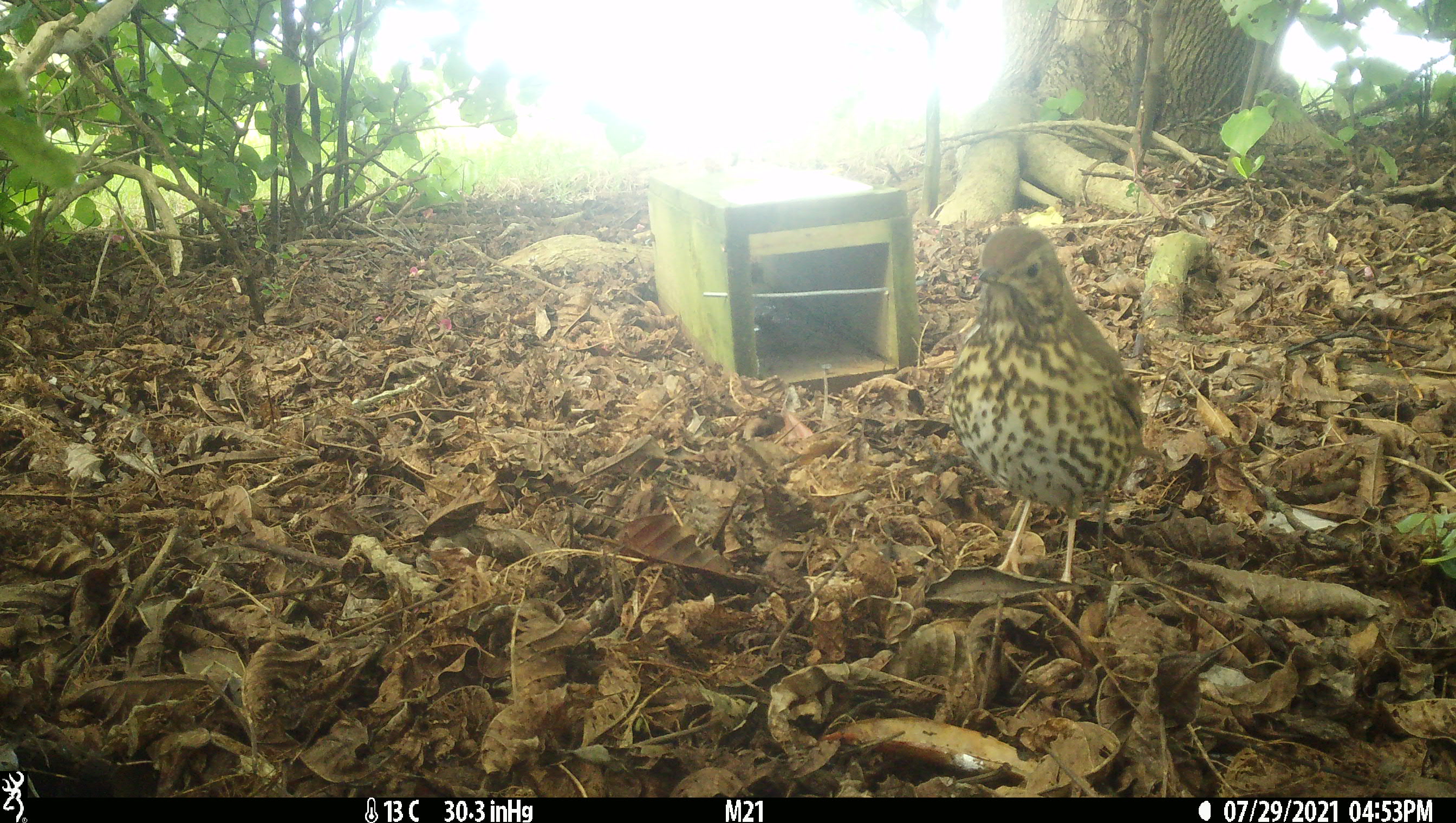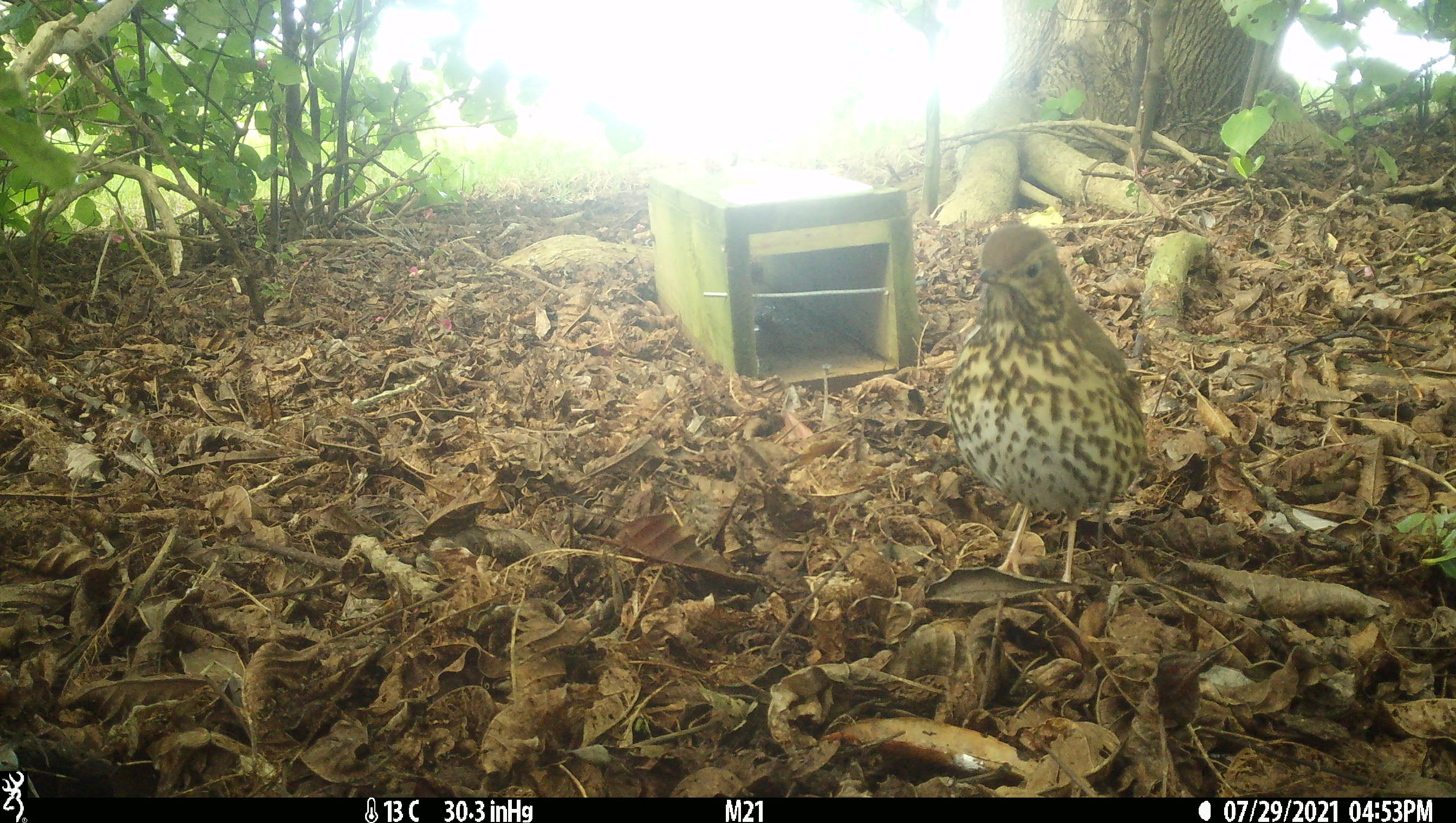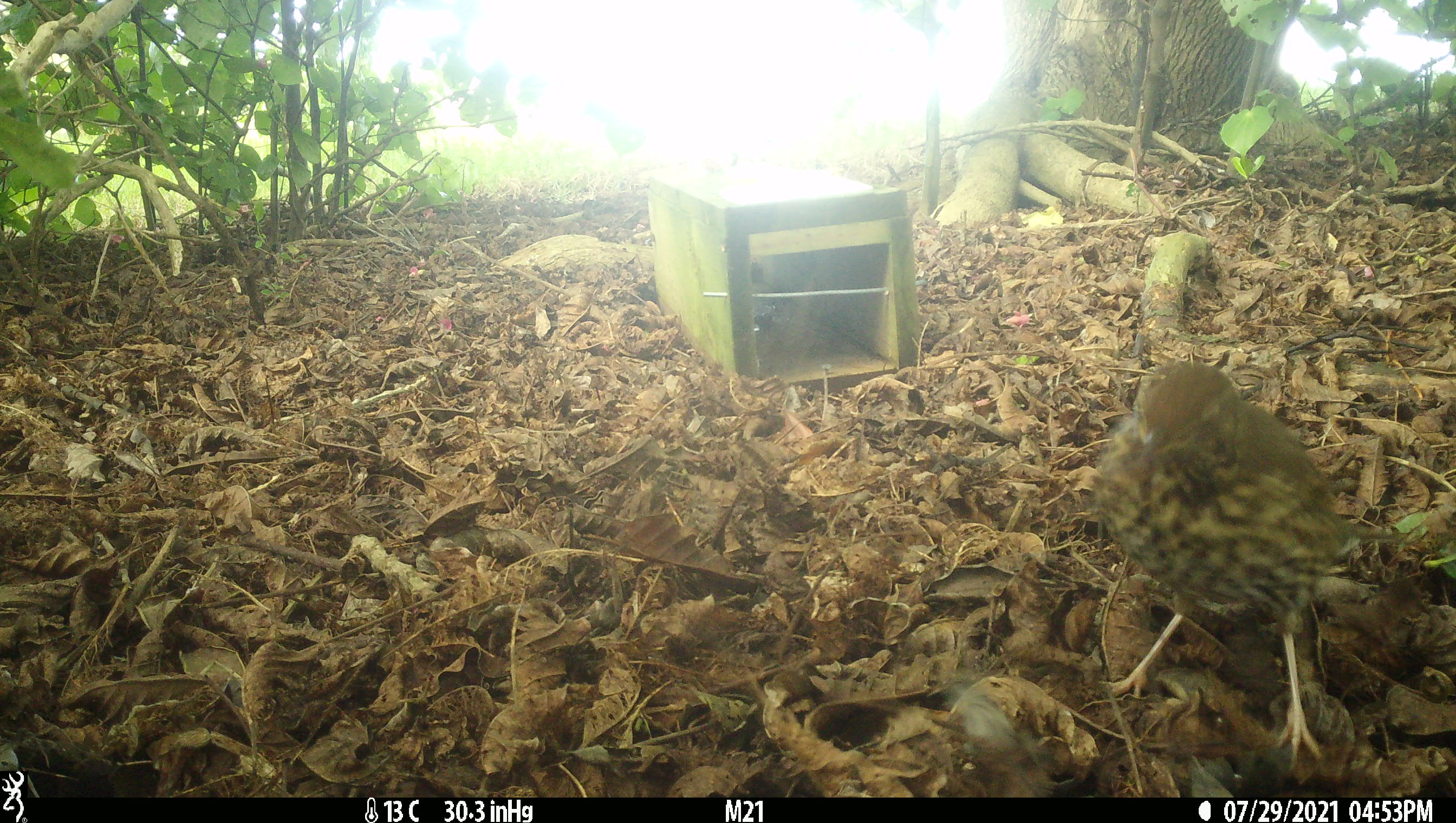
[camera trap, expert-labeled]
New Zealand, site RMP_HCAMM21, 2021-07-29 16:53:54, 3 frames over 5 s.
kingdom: Animalia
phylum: Chordata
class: Aves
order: Passeriformes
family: Turdidae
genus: Turdus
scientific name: Turdus philomelos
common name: song thrush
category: thrush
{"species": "thrush (song thrush) (Turdus philomelos)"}